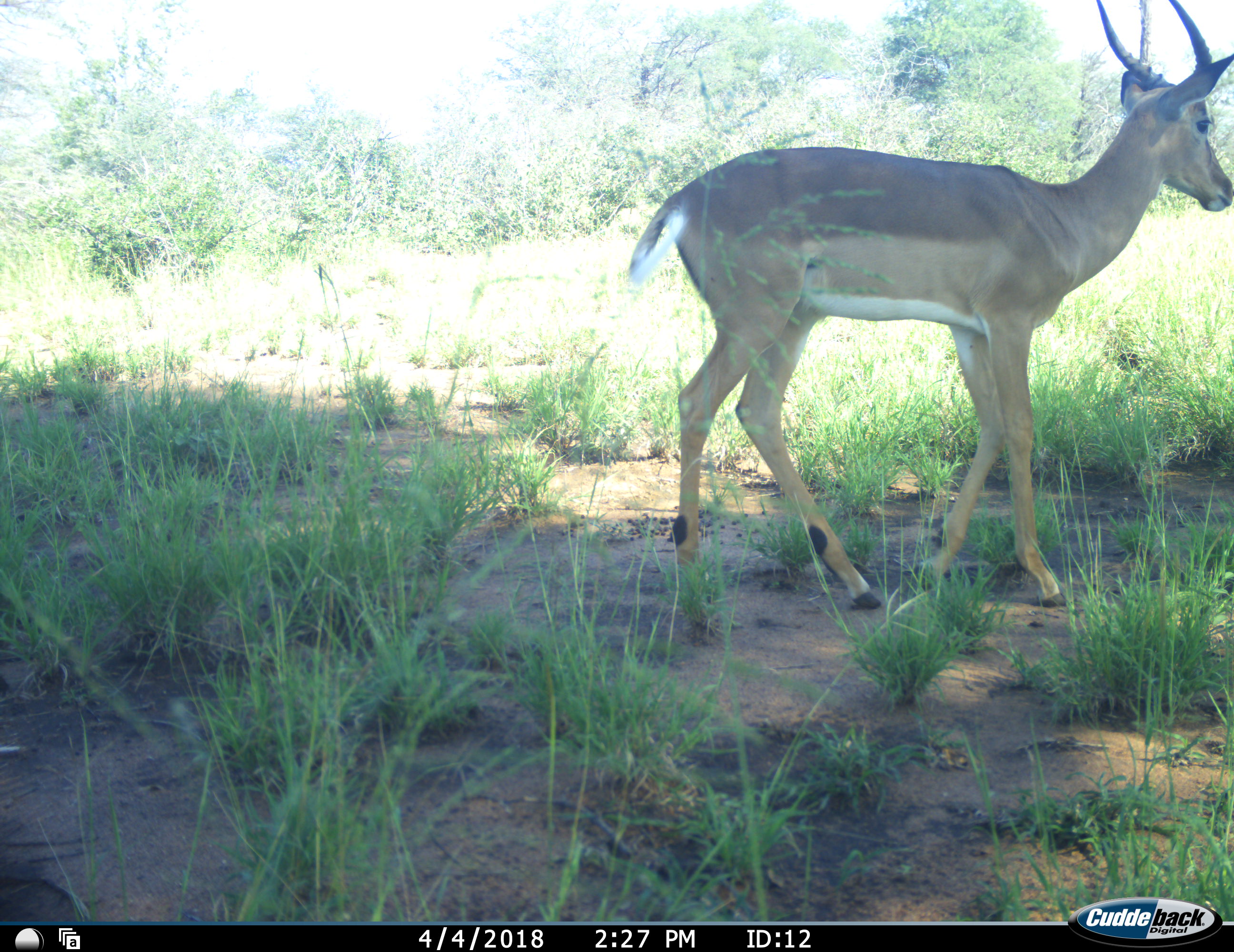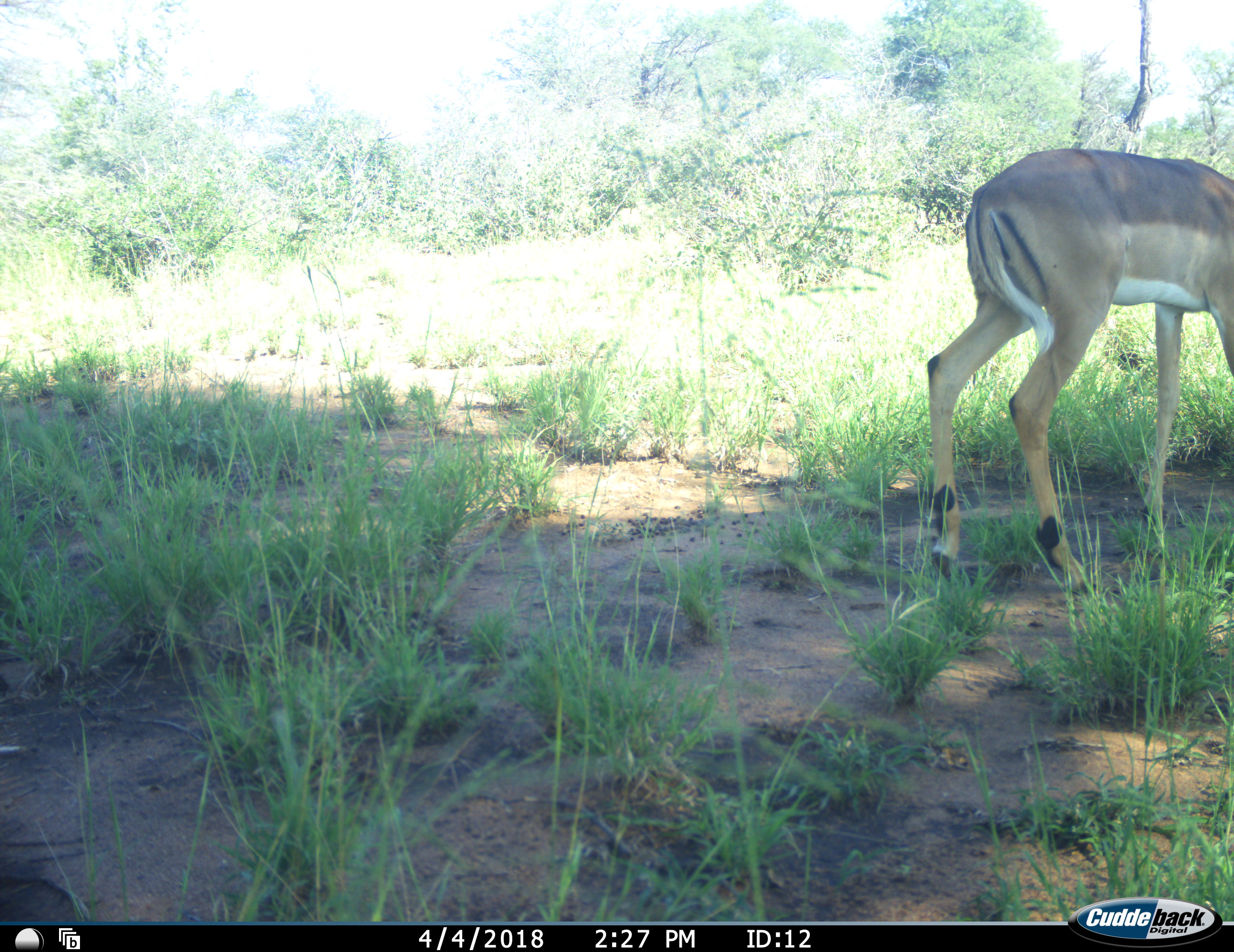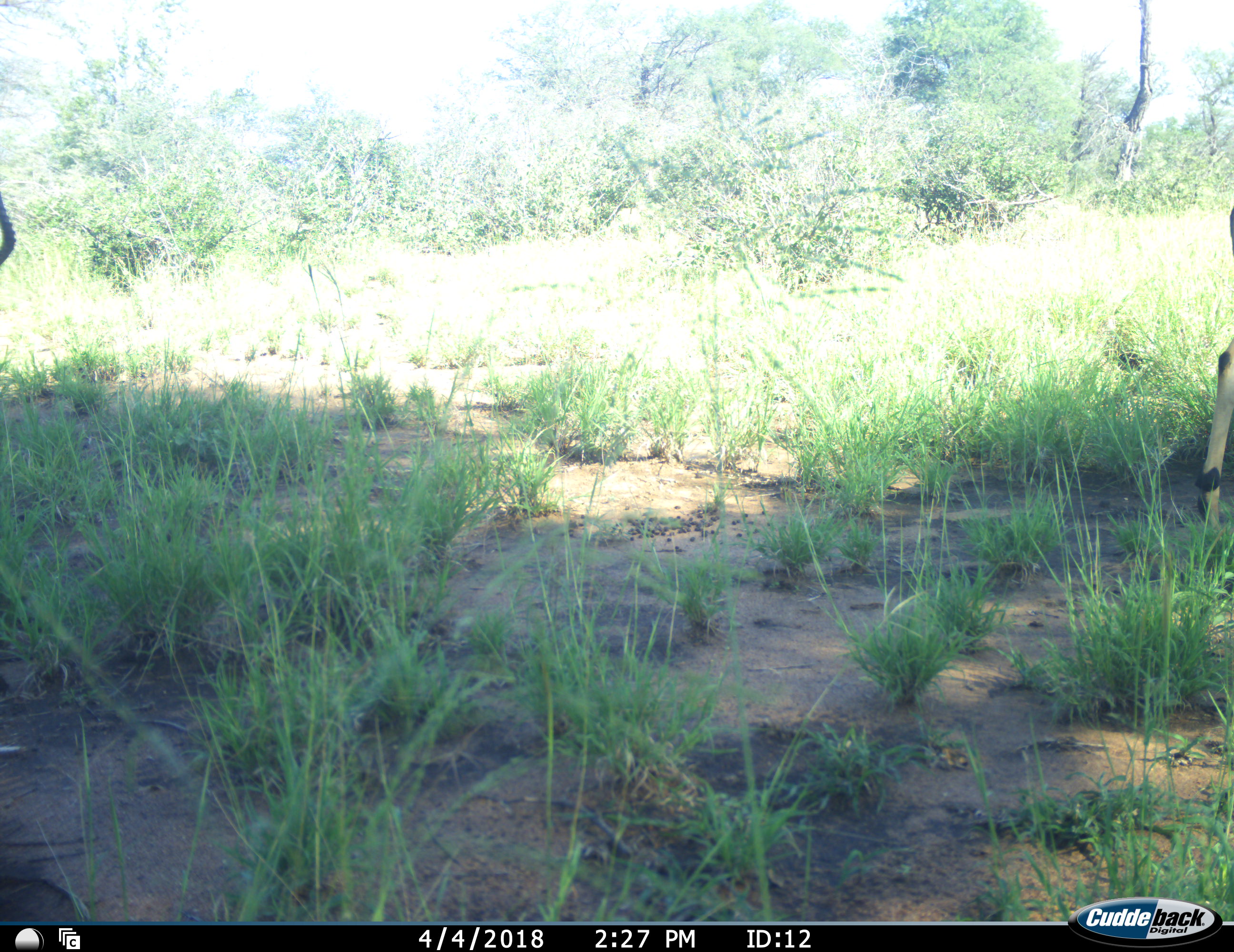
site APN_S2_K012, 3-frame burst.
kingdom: Animalia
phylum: Chordata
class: Mammalia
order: Artiodactyla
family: Bovidae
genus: Aepyceros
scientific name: Aepyceros melampus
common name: impala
Impala (Aepyceros melampus), count 2. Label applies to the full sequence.